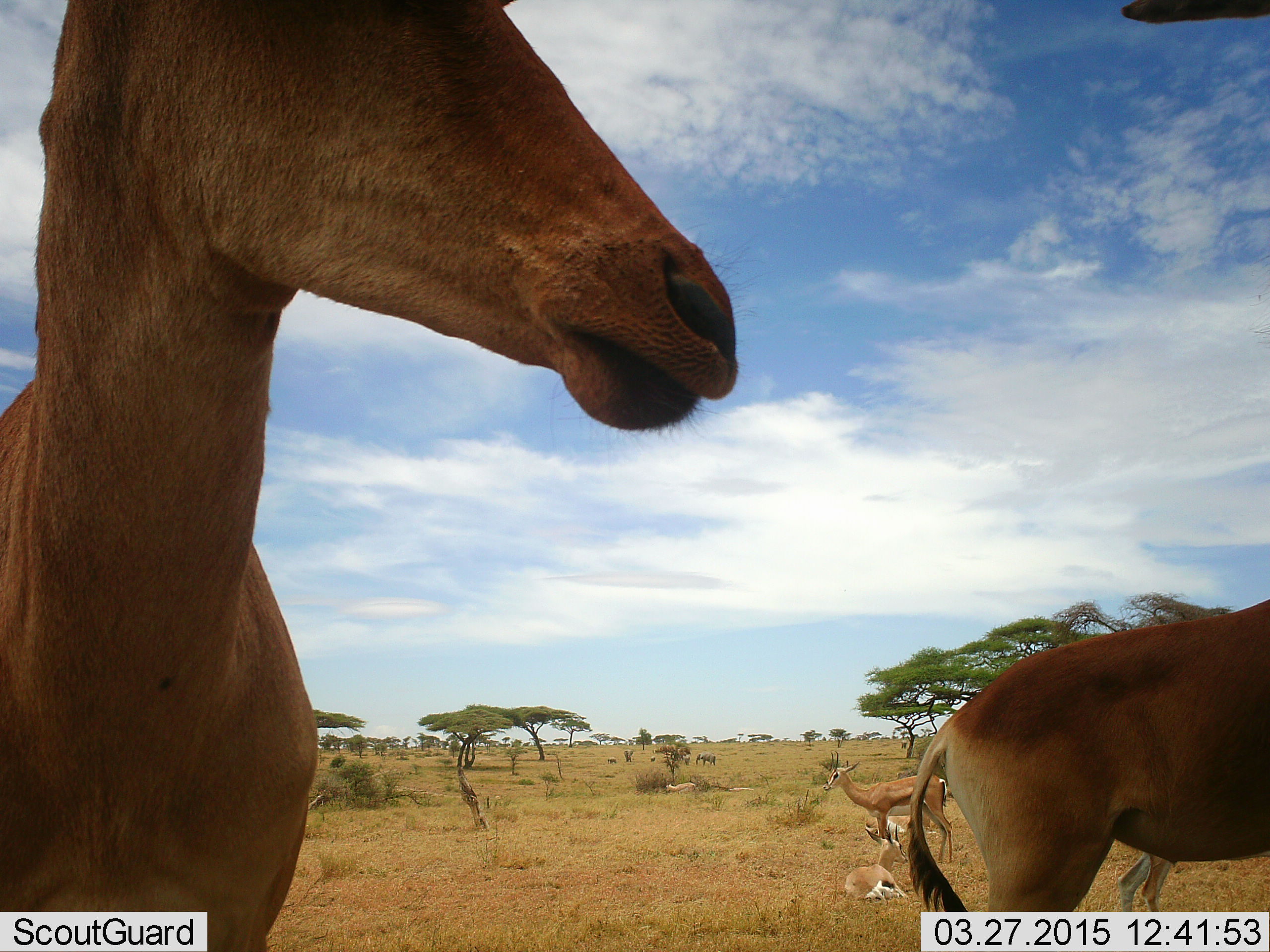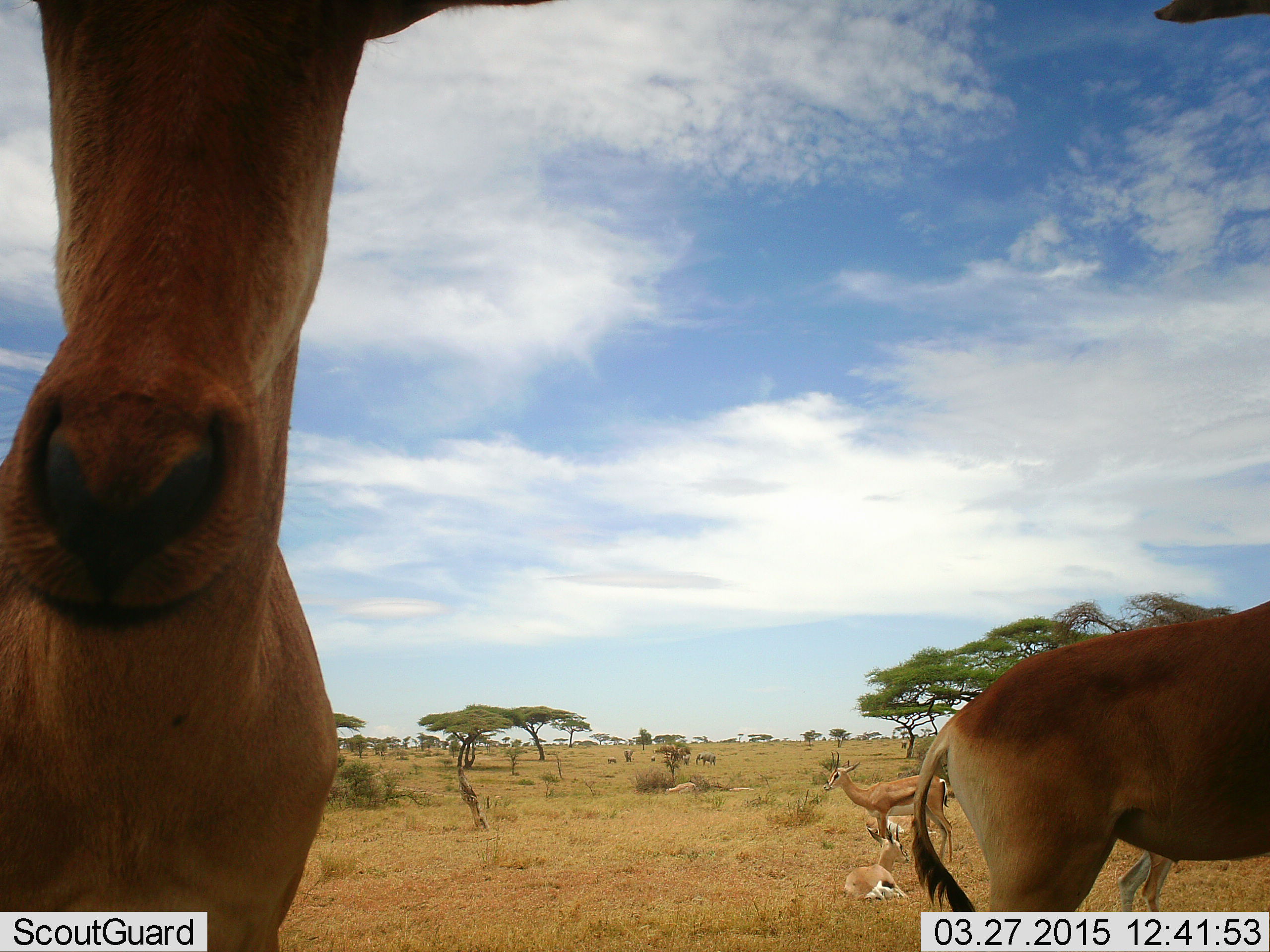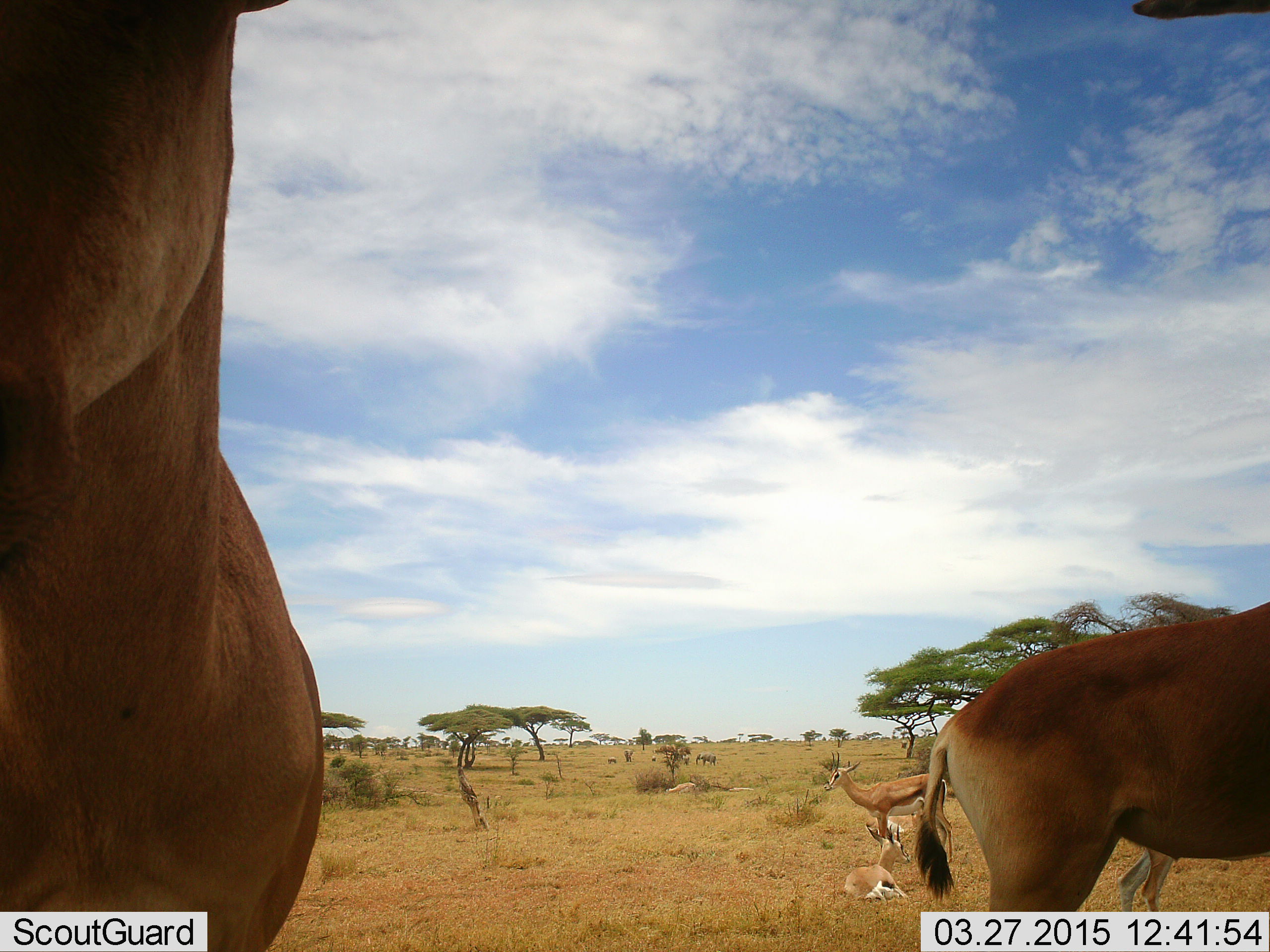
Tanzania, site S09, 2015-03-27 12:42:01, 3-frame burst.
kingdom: Animalia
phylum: Chordata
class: Mammalia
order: Artiodactyla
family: Bovidae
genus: Nanger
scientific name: Nanger granti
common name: grant's gazelle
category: gazellegrants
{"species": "gazellegrants (grant's gazelle) (Nanger granti)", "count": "5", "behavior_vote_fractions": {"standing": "86%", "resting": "86%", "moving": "14%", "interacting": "0%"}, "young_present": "7%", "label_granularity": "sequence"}